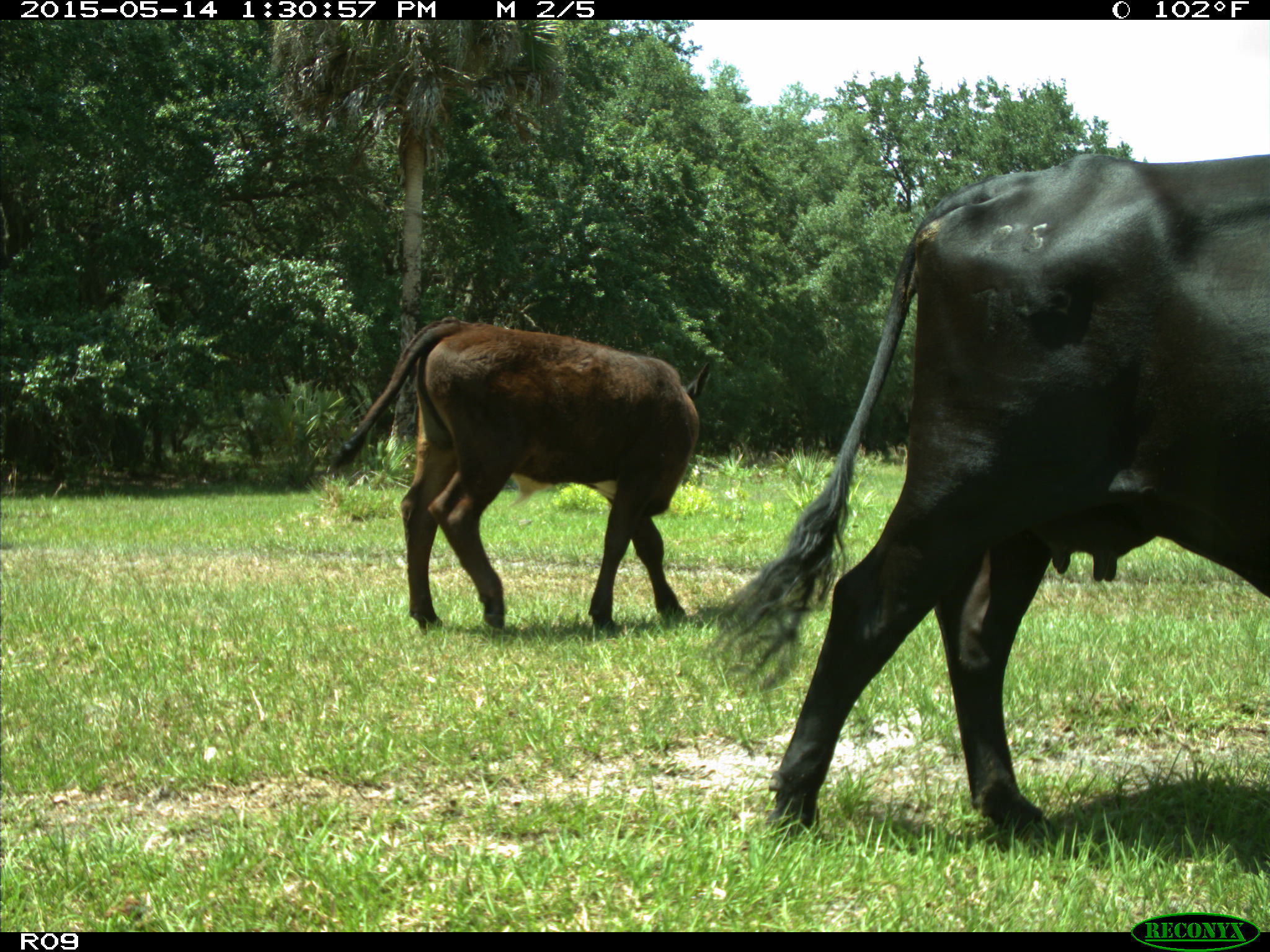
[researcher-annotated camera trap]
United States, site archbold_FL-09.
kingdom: Animalia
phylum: Chordata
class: Mammalia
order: Artiodactyla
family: Bovidae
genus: Bos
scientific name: Bos taurus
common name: domestic cow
Bos taurus (domestic cow).